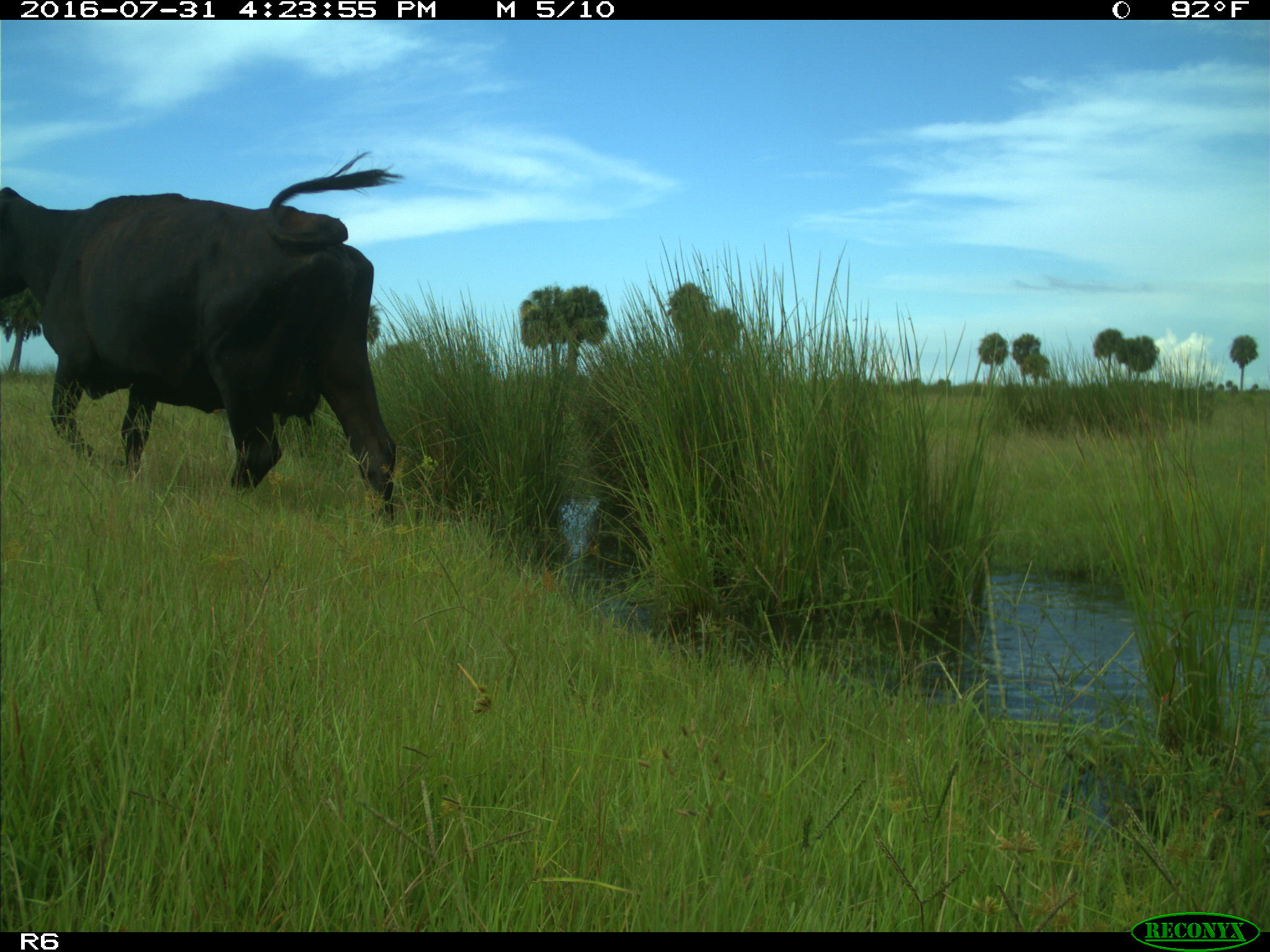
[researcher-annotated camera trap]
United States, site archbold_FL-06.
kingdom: Animalia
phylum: Chordata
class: Mammalia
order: Artiodactyla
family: Bovidae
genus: Bos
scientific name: Bos taurus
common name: domestic cow